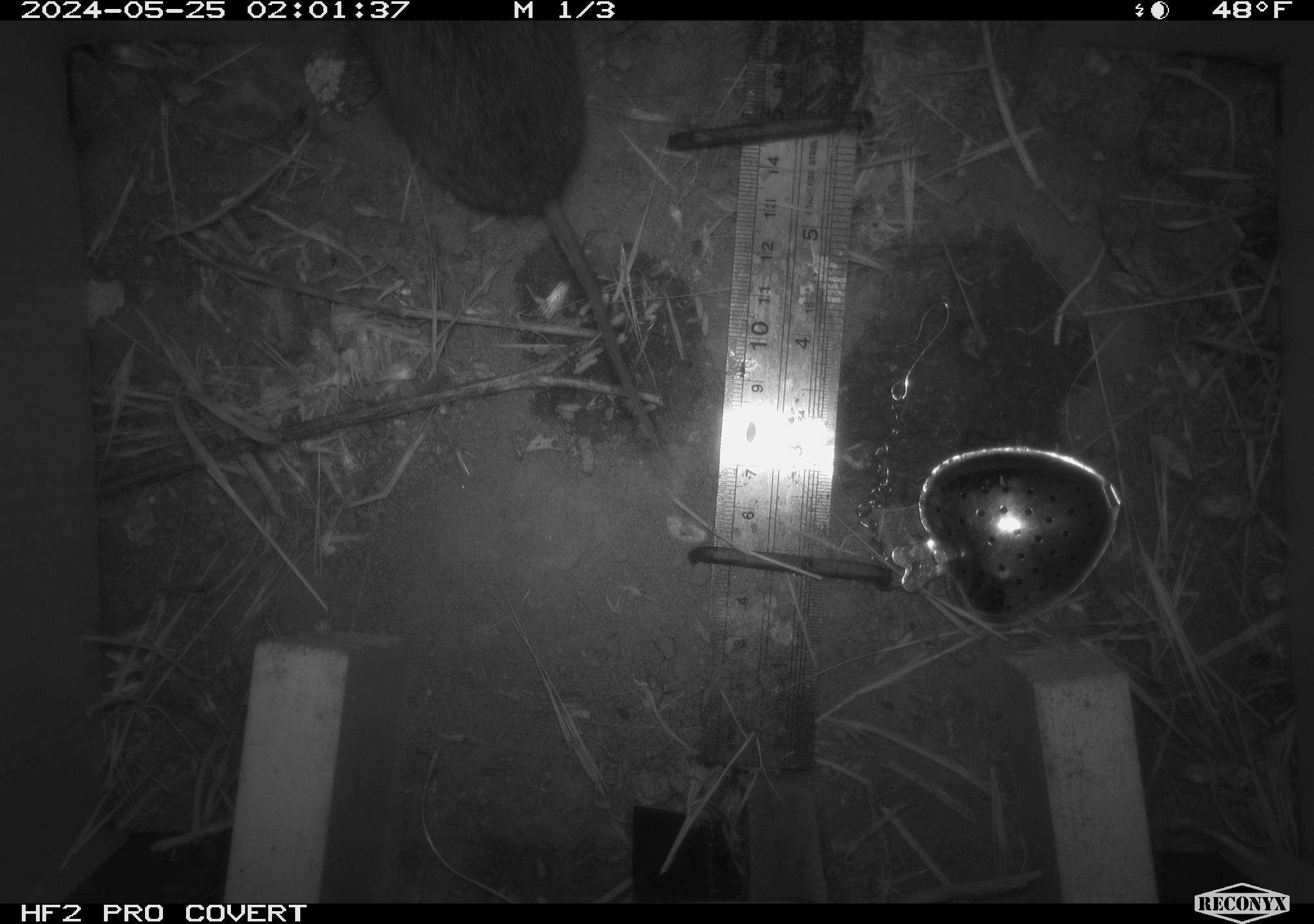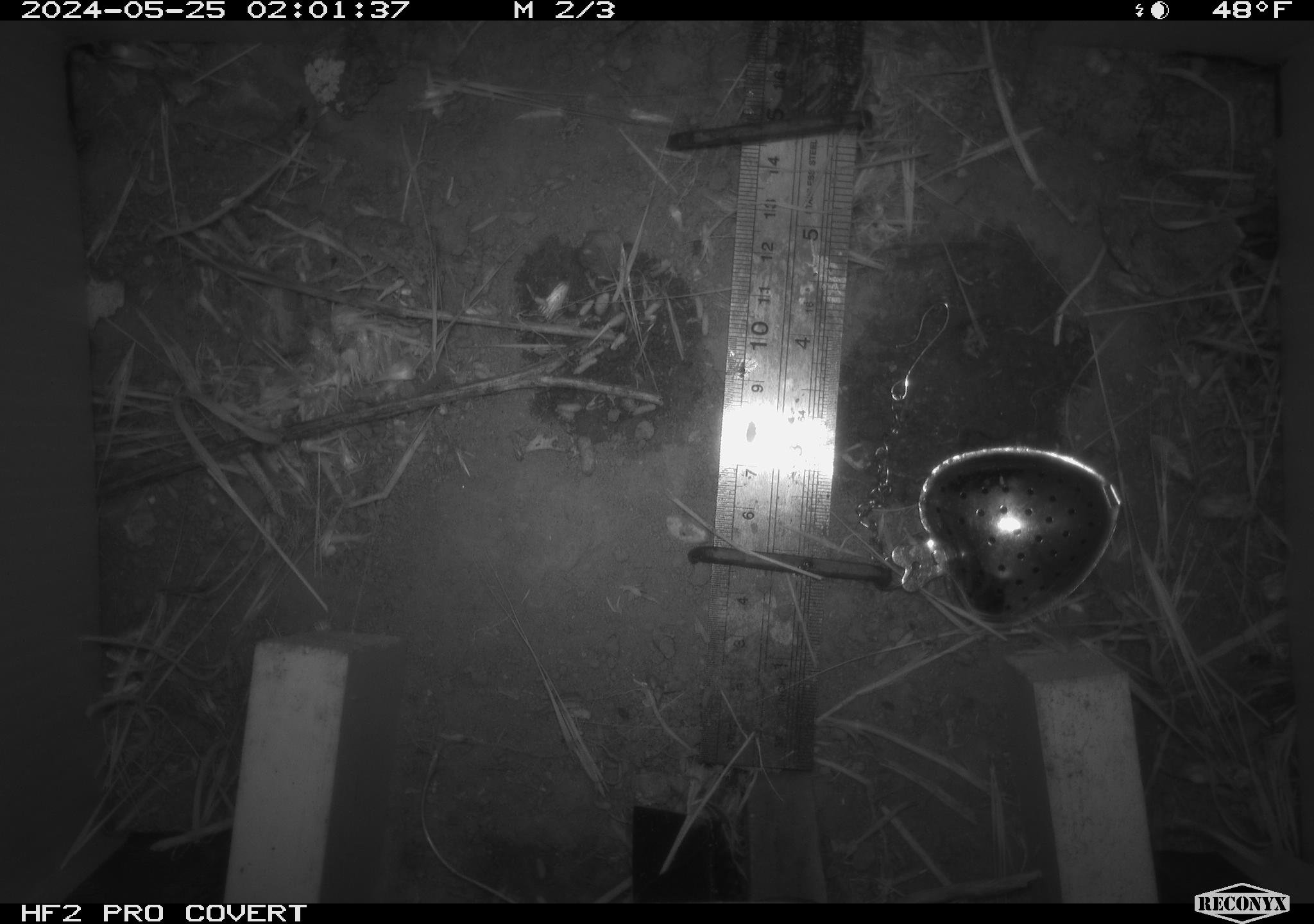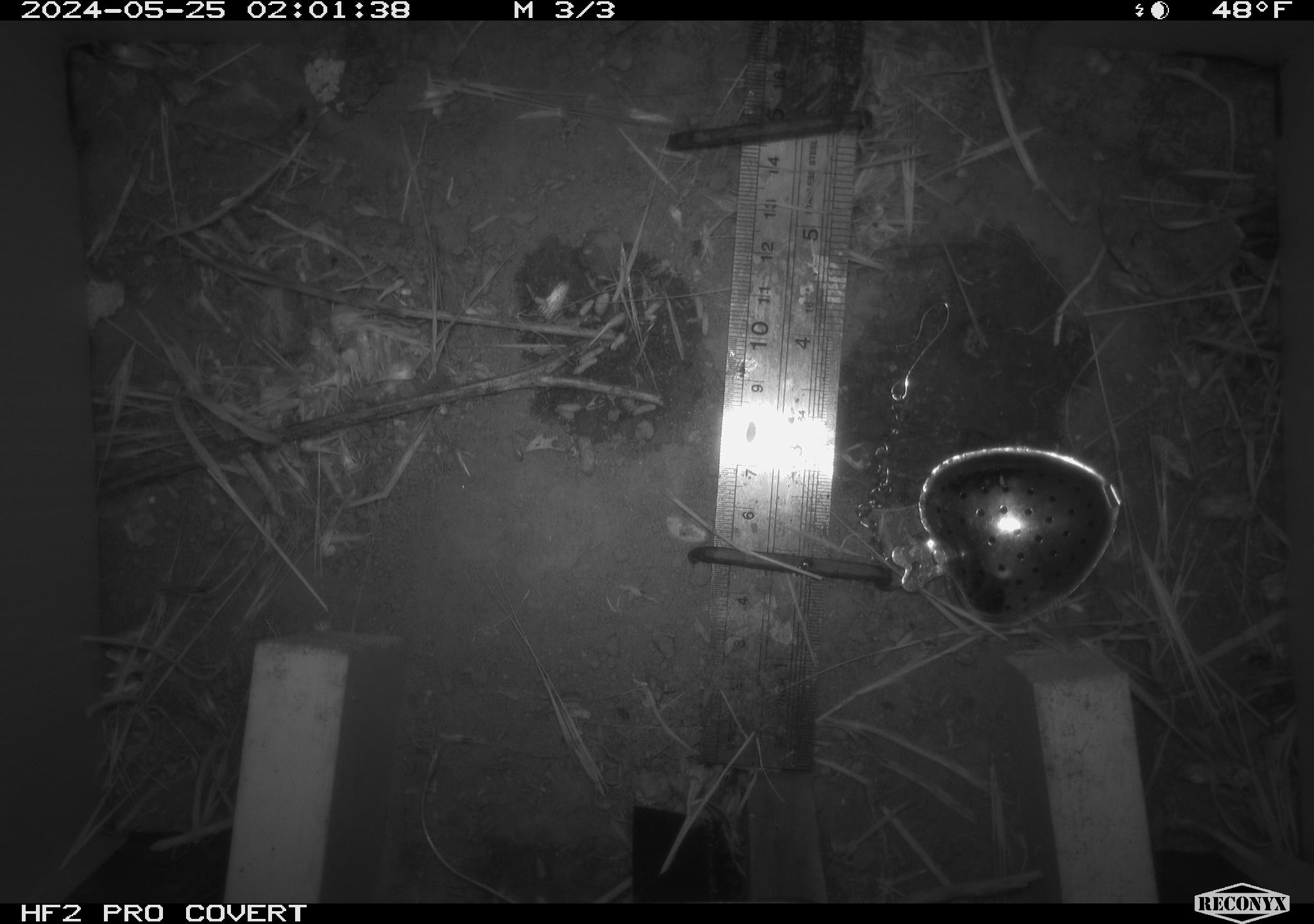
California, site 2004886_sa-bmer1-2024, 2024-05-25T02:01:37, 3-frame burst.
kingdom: Animalia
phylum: Chordata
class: Mammalia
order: Rodentia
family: Cricetidae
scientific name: Arvicolinae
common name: voles, lemmings, and muskrats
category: arvicolinae subfamily